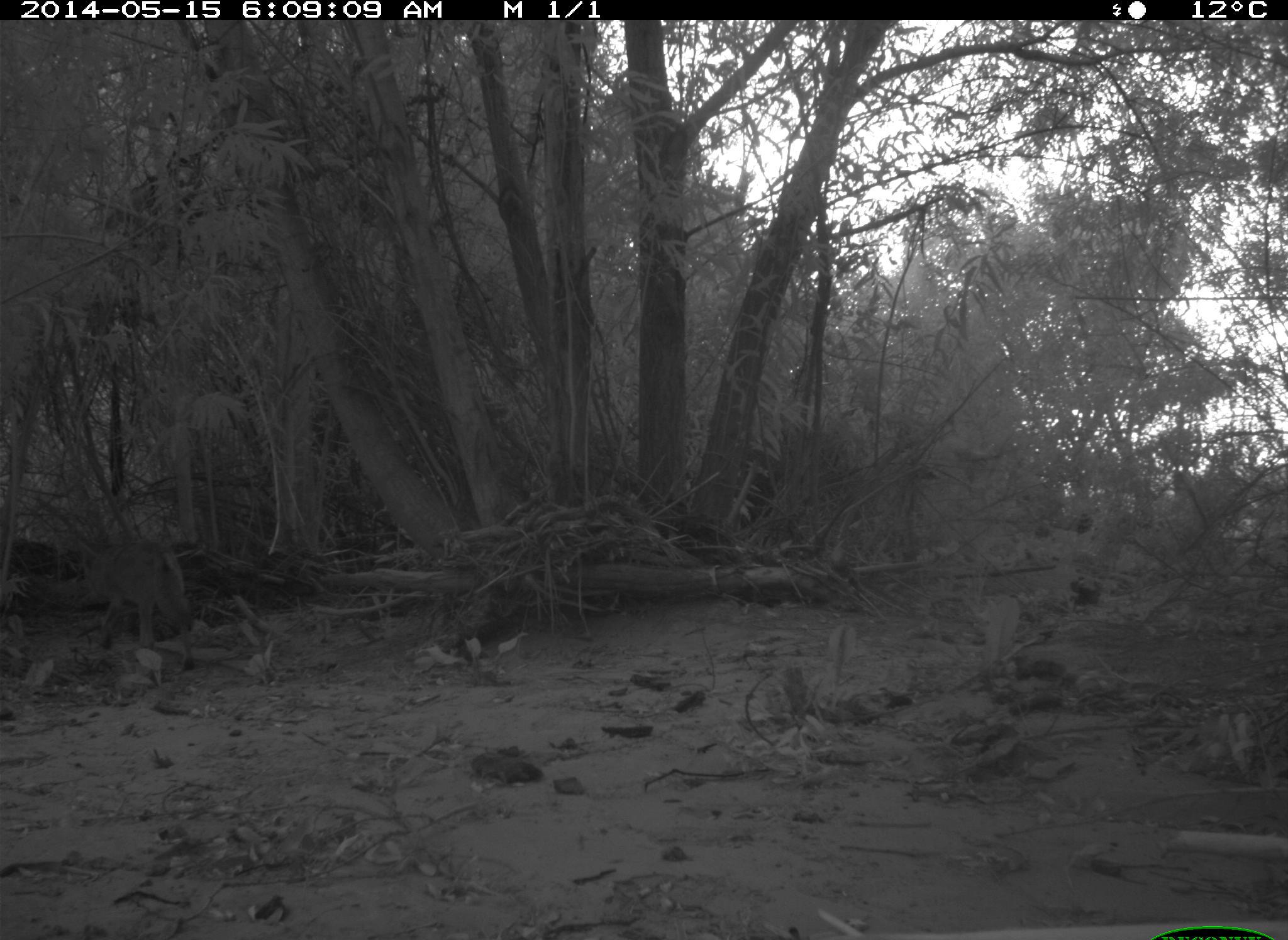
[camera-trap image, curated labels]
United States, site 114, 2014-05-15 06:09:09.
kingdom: Animalia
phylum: Chordata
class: Mammalia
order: Carnivora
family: Canidae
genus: Canis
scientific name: Canis latrans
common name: coyote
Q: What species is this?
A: Coyote (Canis latrans).